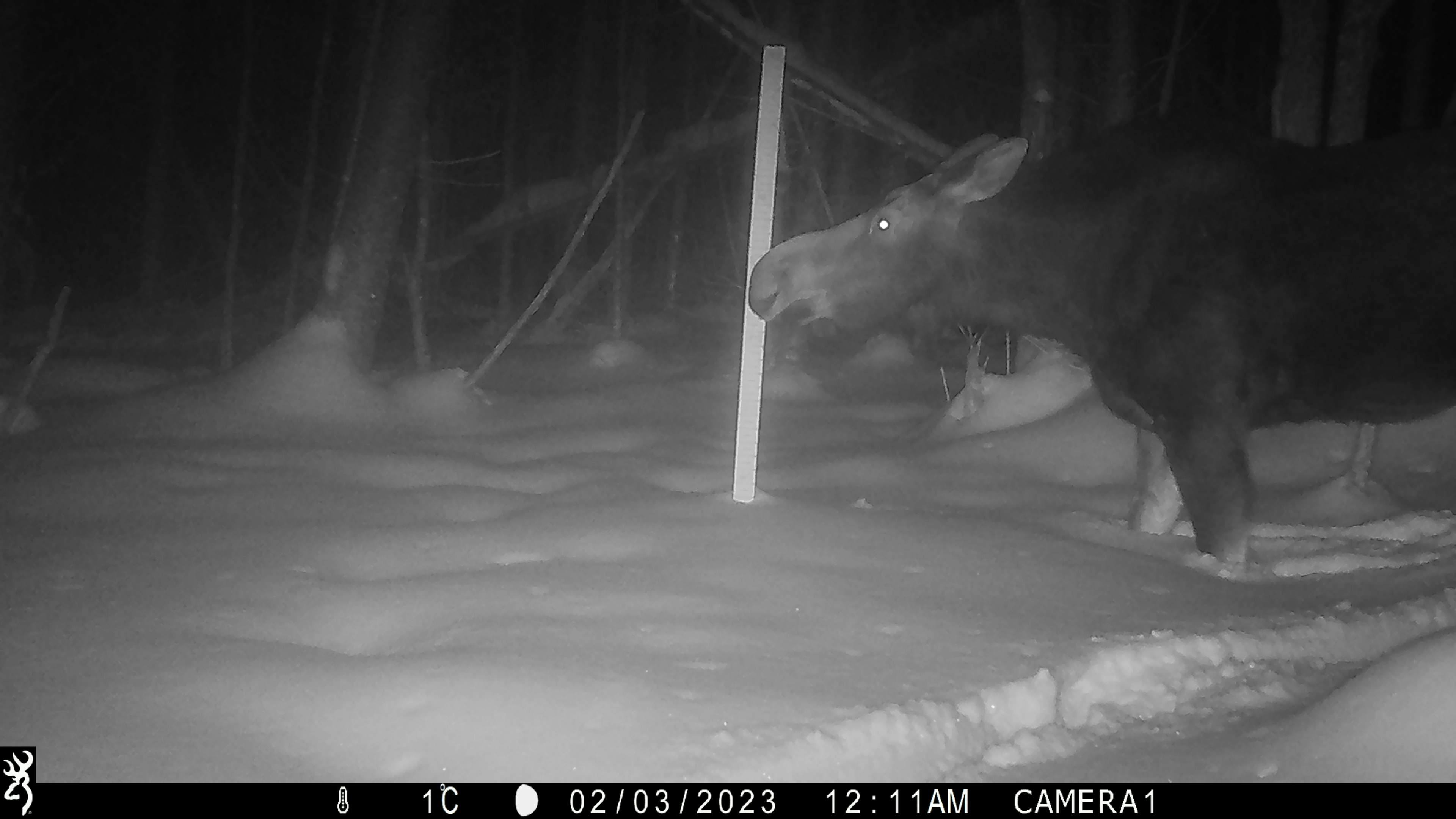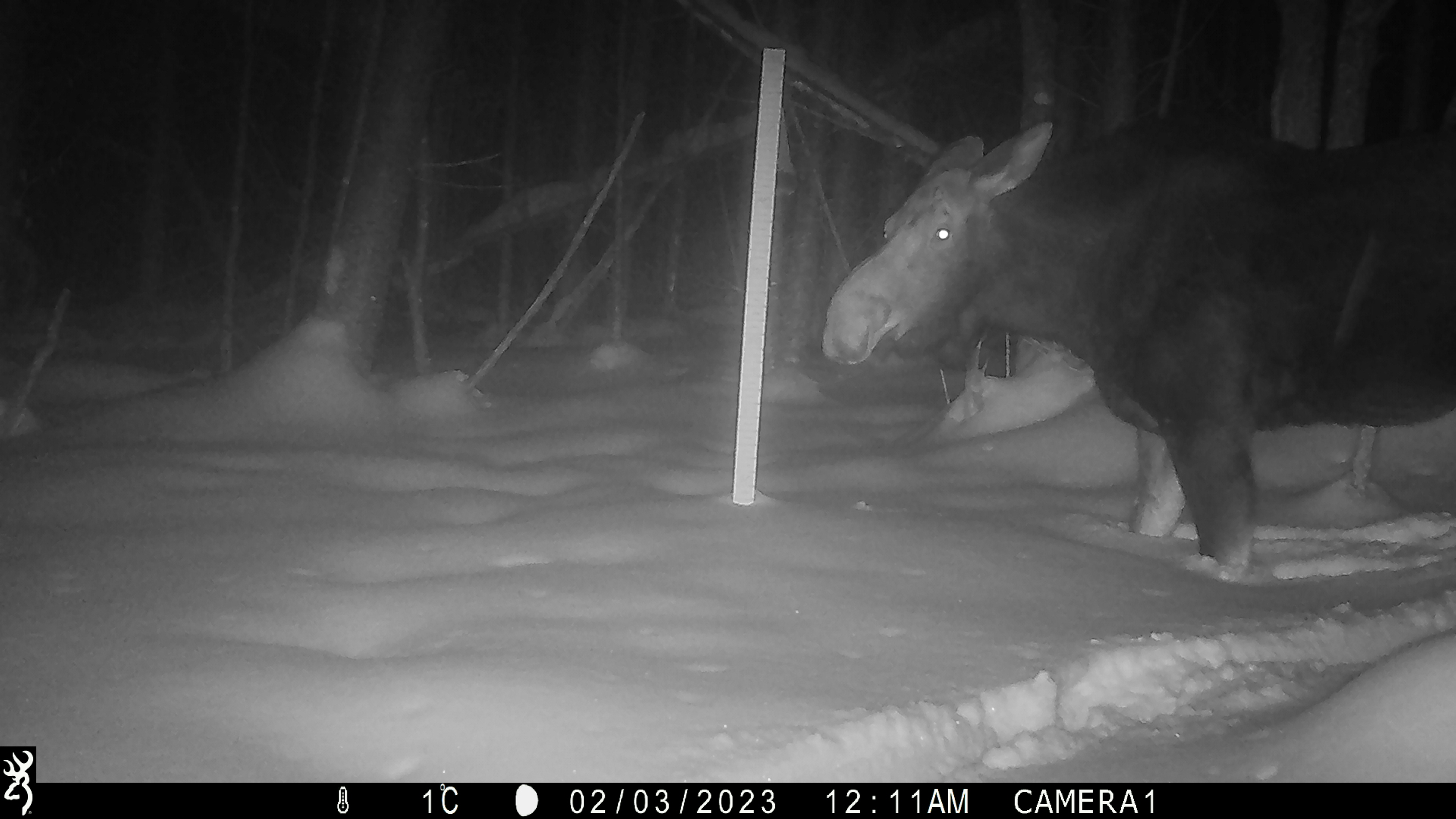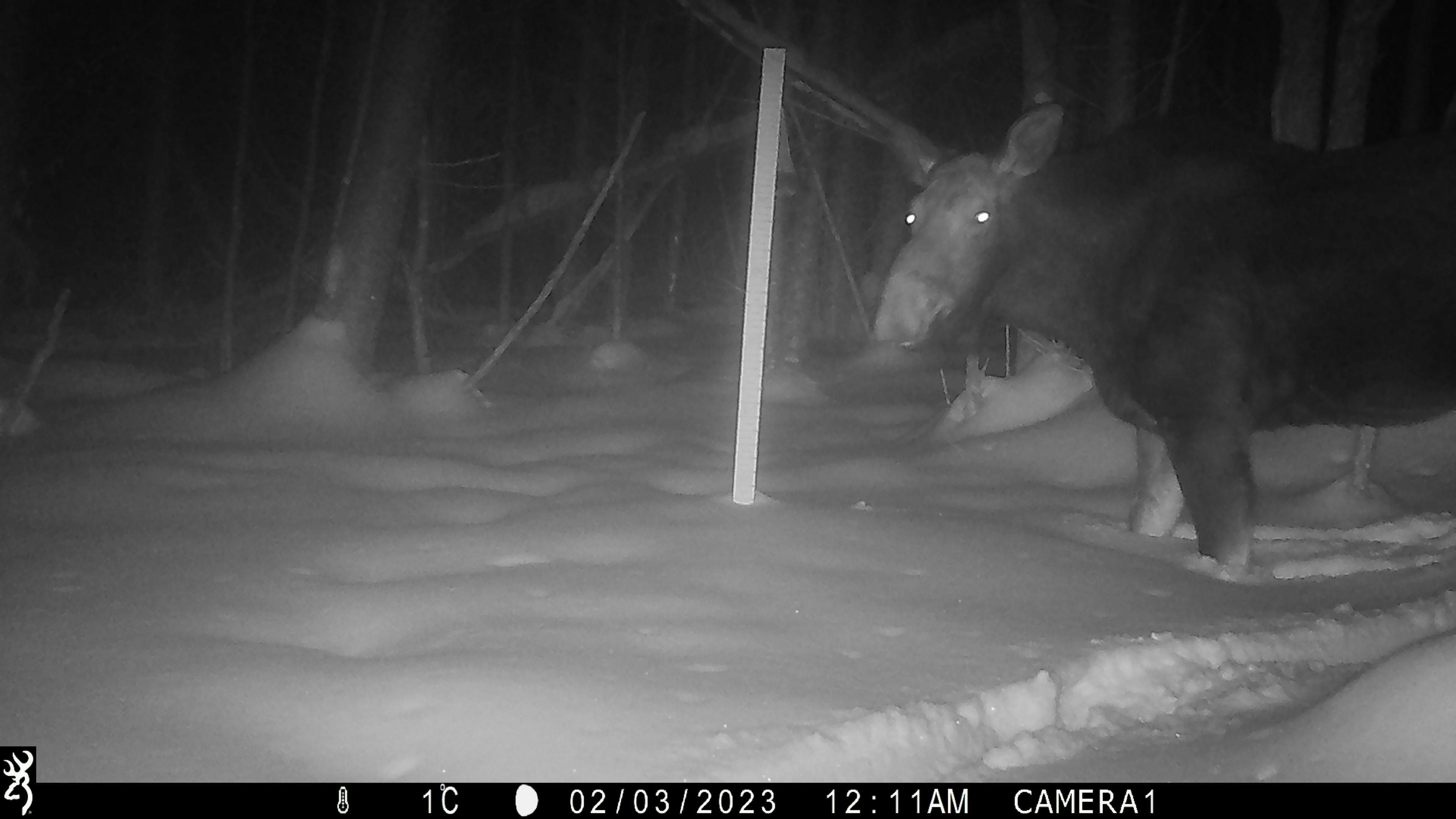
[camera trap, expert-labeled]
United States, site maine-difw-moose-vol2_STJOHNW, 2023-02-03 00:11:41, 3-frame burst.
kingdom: Animalia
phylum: Chordata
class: Mammalia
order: Artiodactyla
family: Cervidae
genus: Alces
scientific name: Alces alces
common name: moose